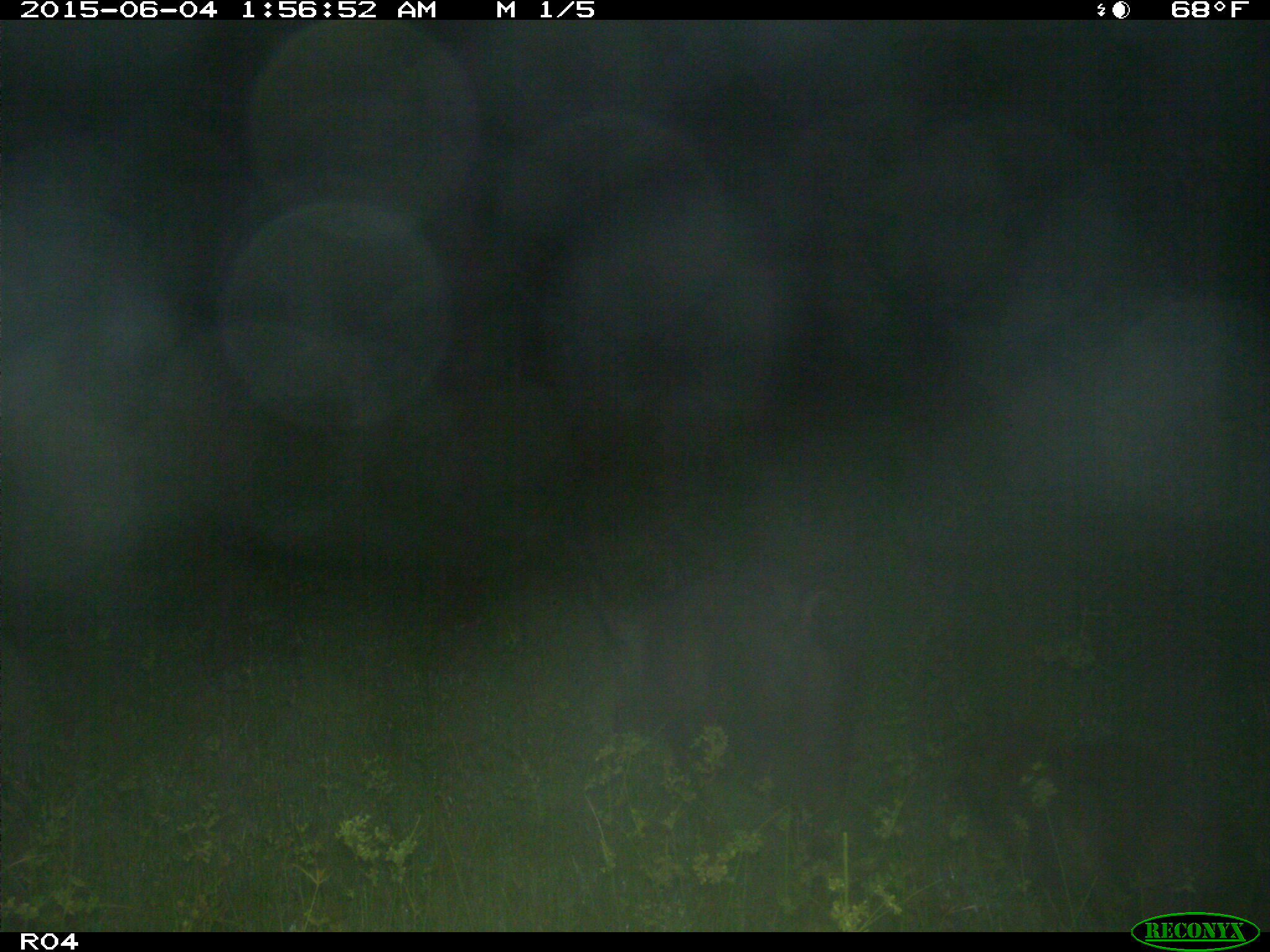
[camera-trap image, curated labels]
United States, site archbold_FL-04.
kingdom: Animalia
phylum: Chordata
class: Mammalia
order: Artiodactyla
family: Suidae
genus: Sus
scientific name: Sus scrofa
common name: wild boar